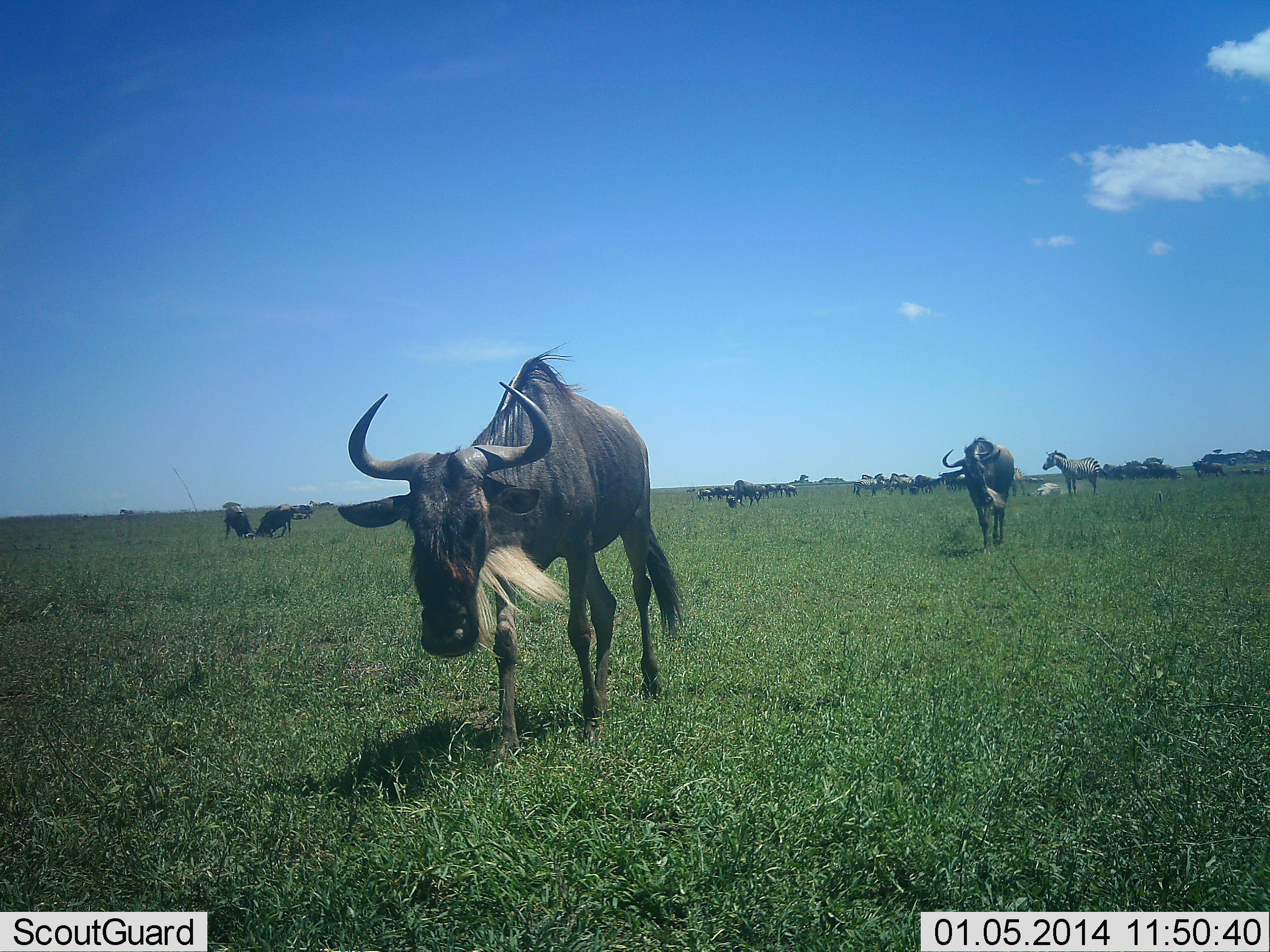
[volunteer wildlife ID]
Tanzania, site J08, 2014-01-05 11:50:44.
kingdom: Animalia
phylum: Chordata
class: Mammalia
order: Artiodactyla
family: Bovidae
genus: Connochaetes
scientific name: Connochaetes taurinus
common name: blue wildebeest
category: wildebeest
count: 11-50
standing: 31%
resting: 0%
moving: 92%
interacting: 23%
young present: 0%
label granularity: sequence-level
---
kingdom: Animalia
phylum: Chordata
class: Mammalia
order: Perissodactyla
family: Equidae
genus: Equus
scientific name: Equus quagga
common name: plains zebra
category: zebra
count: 1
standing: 100%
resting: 0%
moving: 0%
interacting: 0%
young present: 0%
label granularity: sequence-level